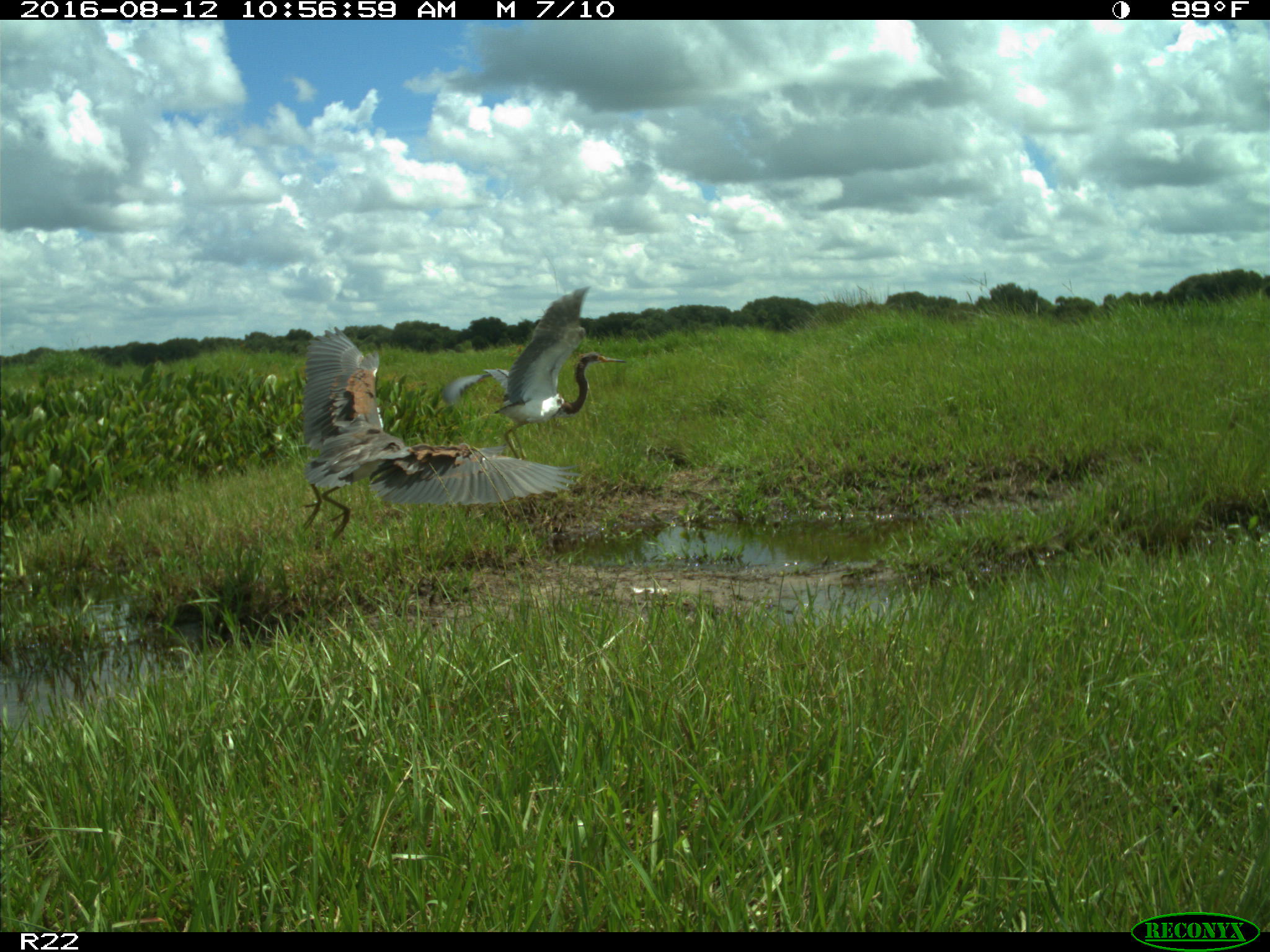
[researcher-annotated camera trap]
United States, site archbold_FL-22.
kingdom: Animalia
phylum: Chordata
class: Aves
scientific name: Aves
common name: birds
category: unidentified bird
Unidentified bird (birds) (Aves).